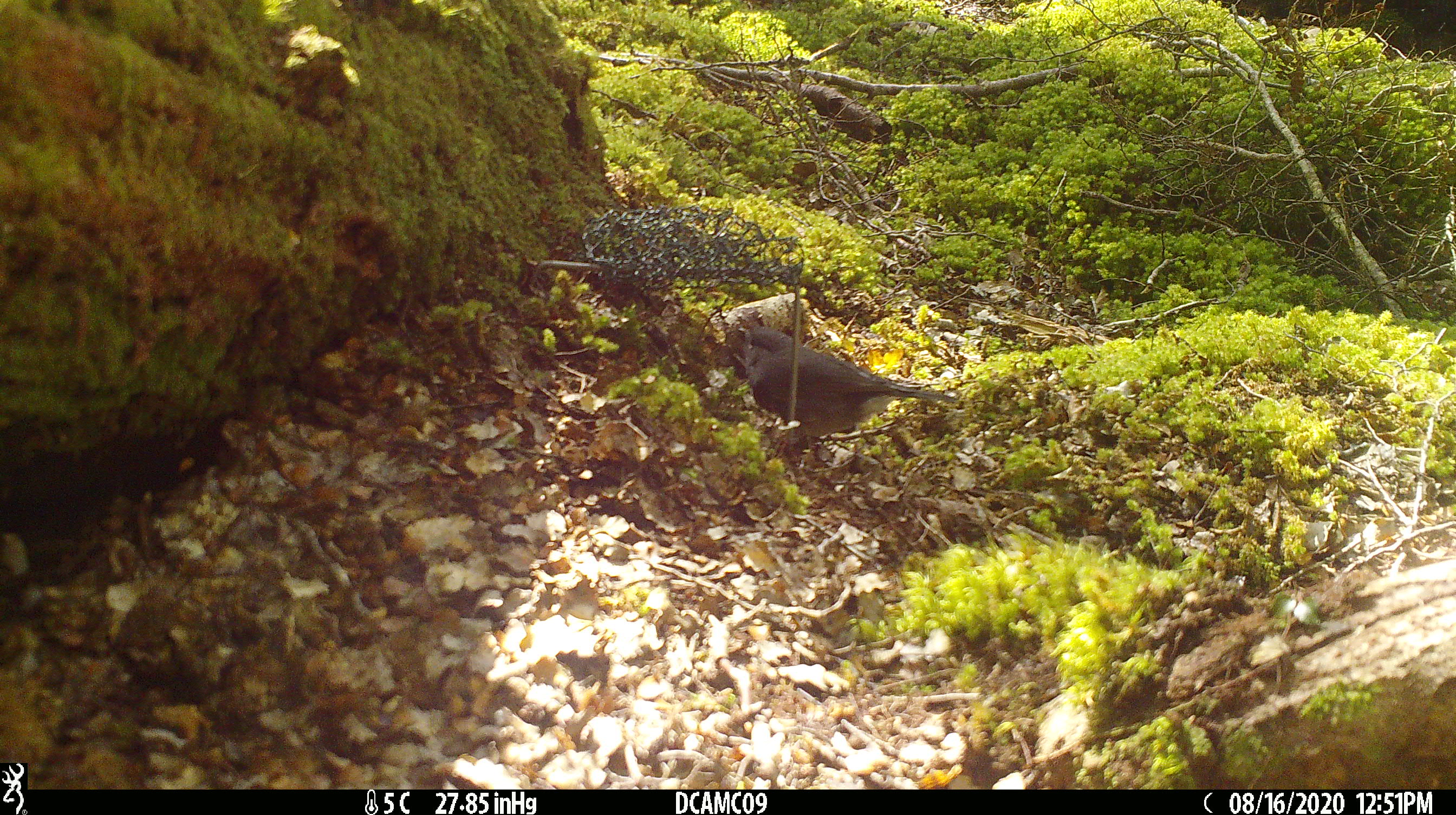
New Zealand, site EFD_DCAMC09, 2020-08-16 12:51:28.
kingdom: Animalia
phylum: Chordata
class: Aves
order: Passeriformes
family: Petroicidae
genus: Petroica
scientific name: Petroica australis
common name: new zealand robin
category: robin